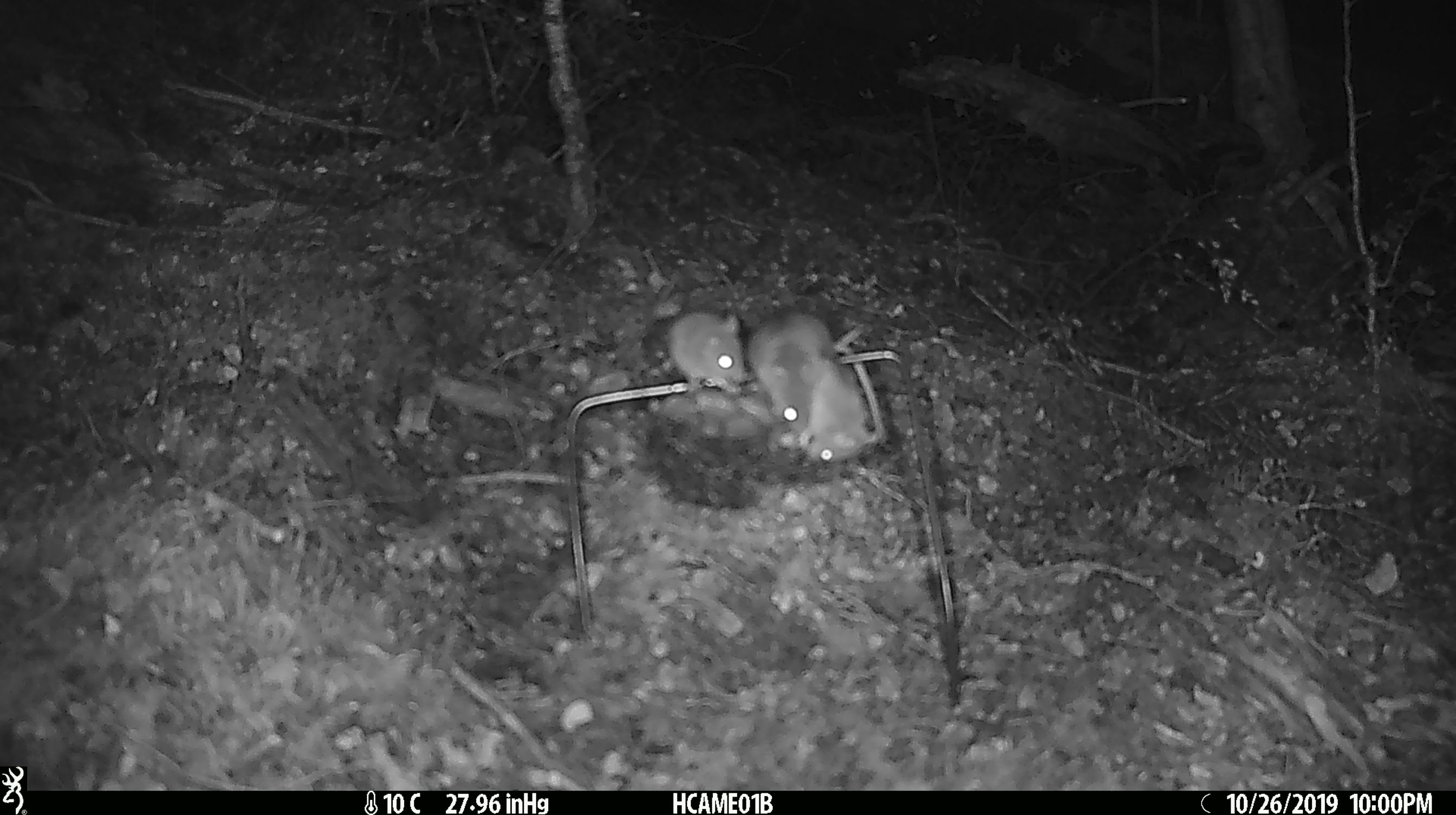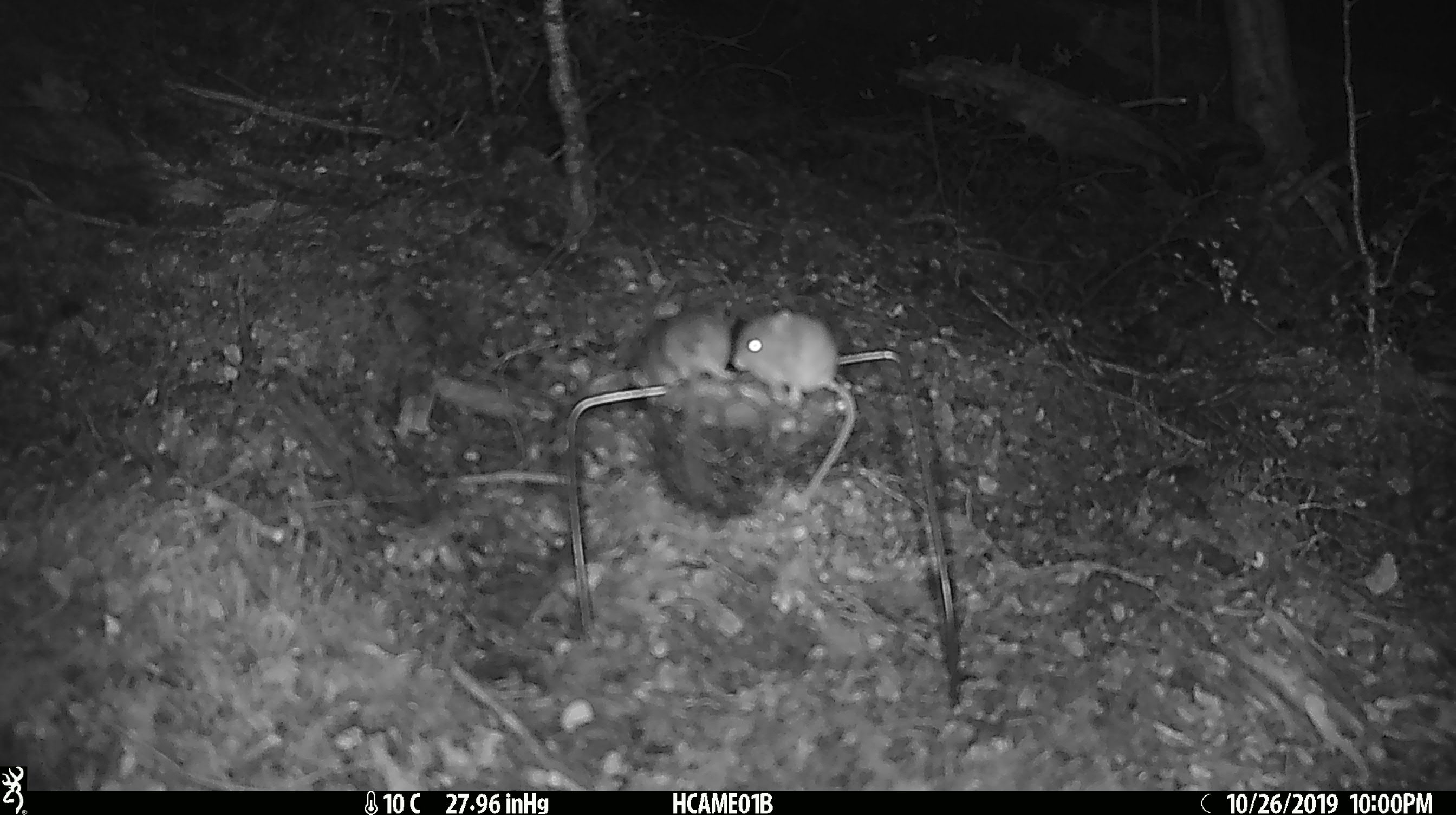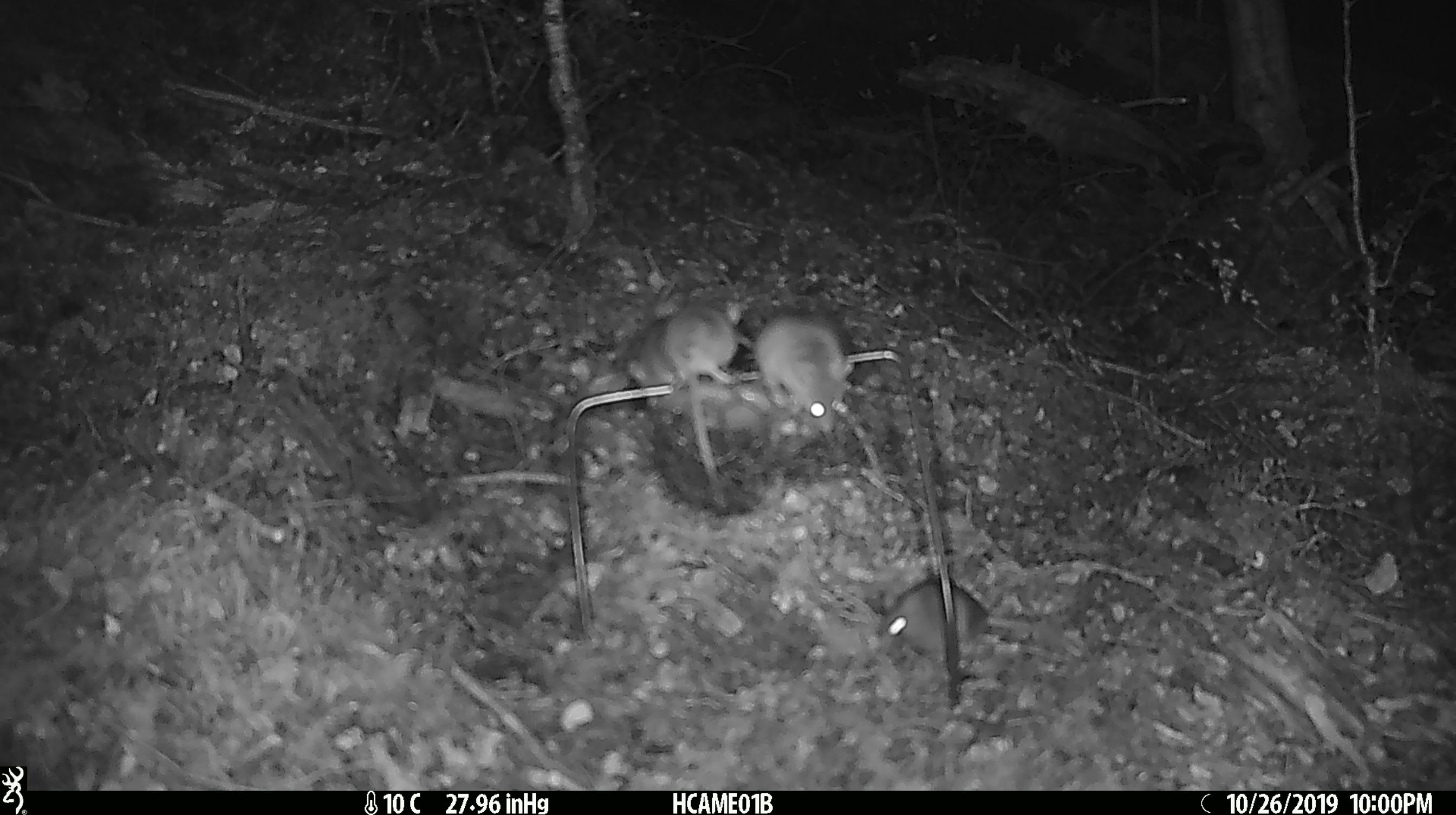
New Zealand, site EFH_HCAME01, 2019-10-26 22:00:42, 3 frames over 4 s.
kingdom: Animalia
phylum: Chordata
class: Mammalia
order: Rodentia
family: Muridae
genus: Mus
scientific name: Mus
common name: mouse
Mouse (Mus).